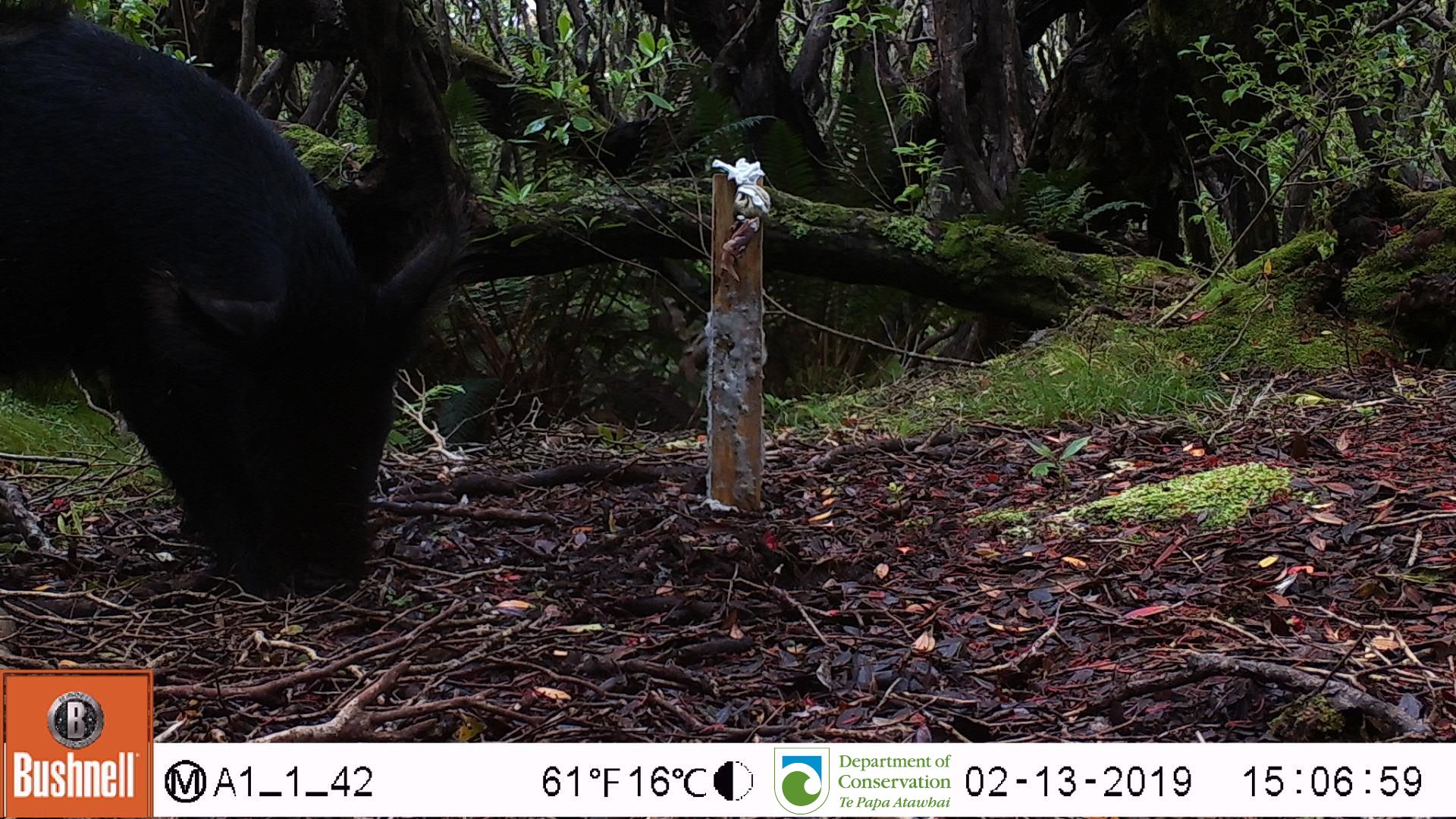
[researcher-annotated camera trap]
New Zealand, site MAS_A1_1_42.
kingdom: Animalia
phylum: Chordata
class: Mammalia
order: Artiodactyla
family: Suidae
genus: Sus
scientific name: Sus scrofa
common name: pig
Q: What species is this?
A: Pig (Sus scrofa).